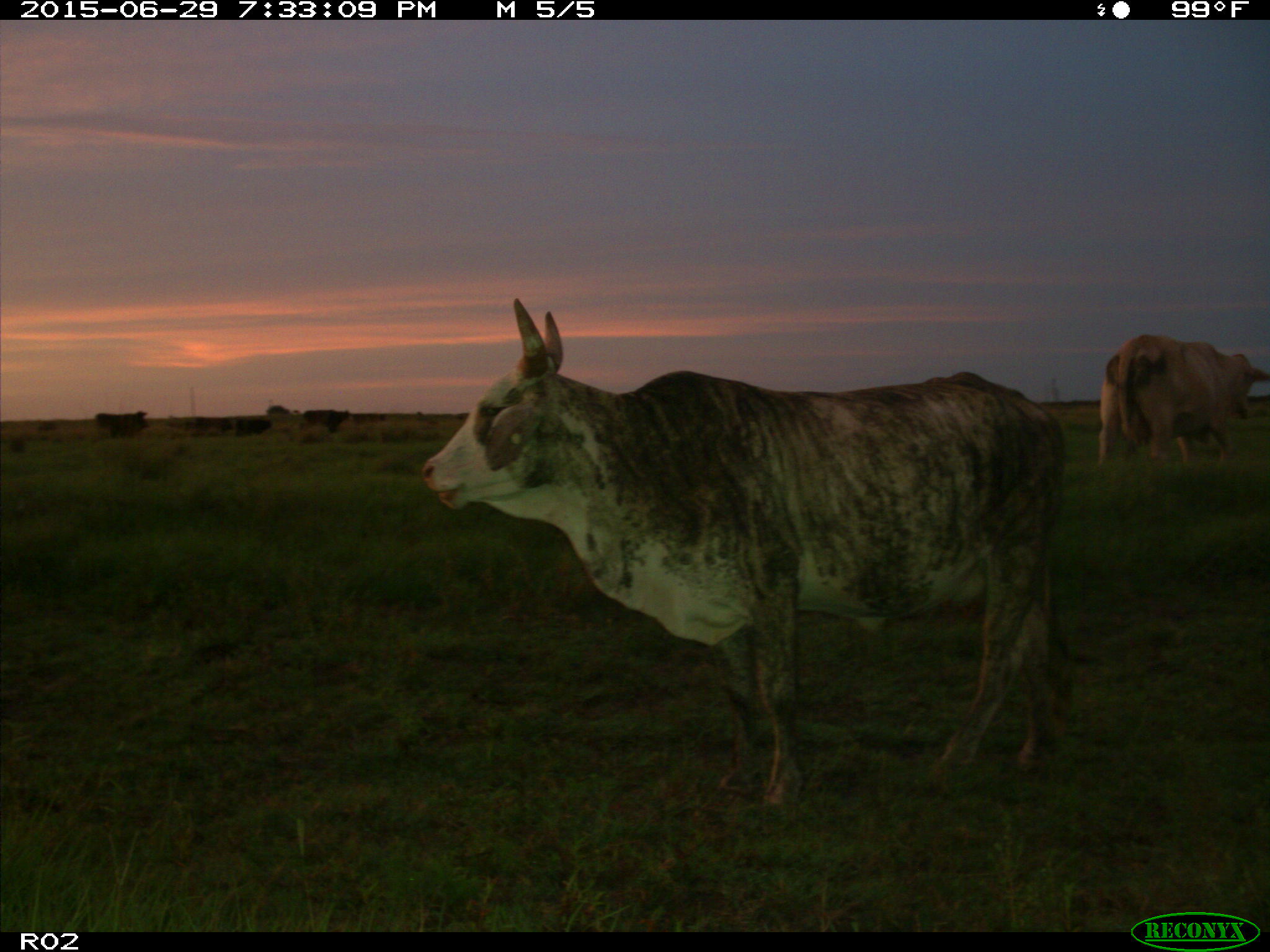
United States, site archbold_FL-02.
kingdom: Animalia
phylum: Chordata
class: Mammalia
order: Artiodactyla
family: Bovidae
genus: Bos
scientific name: Bos taurus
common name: domestic cow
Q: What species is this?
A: Bos taurus (domestic cow).